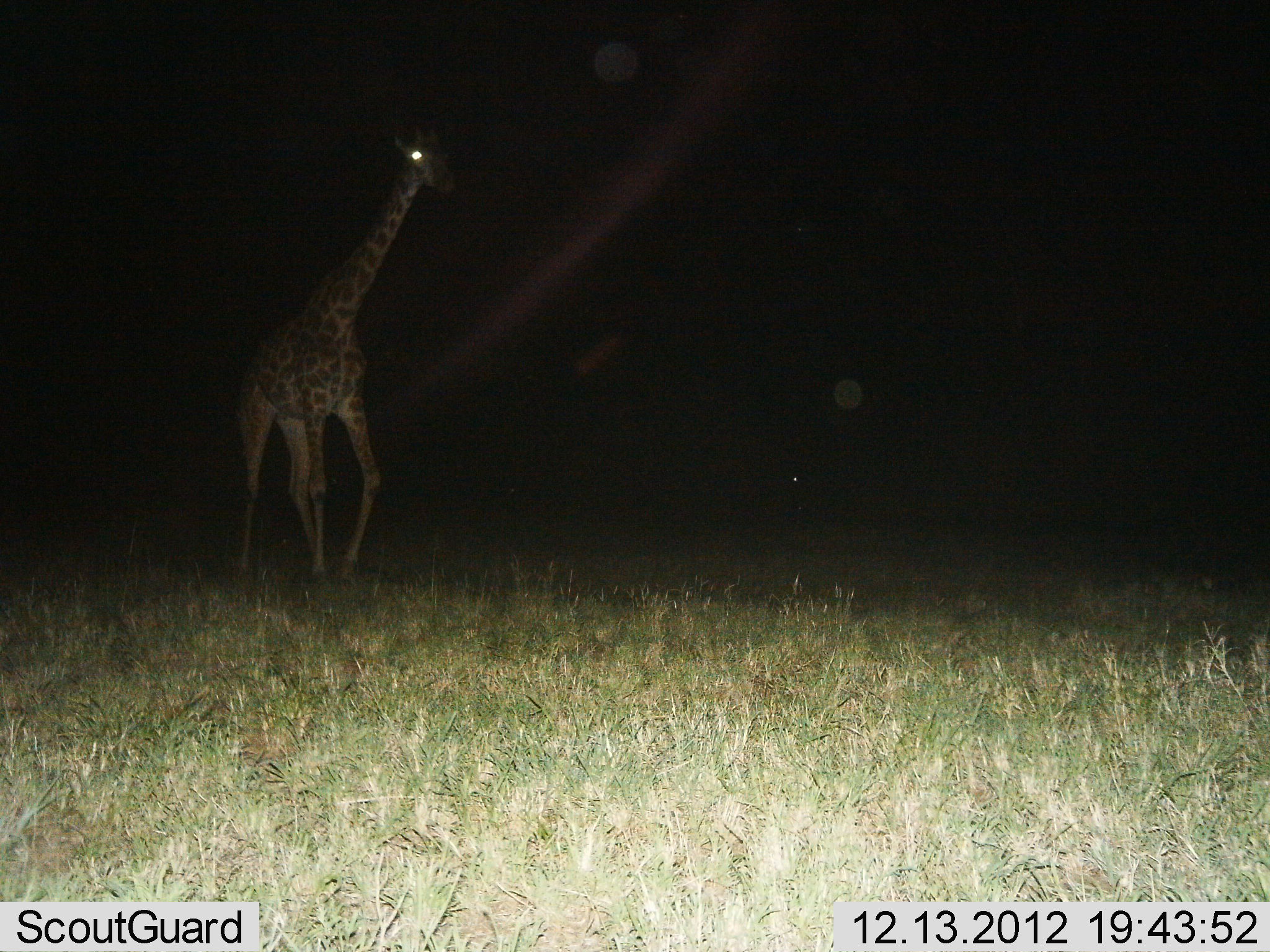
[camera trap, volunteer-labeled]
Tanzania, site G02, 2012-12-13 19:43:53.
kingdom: Animalia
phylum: Chordata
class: Mammalia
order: Artiodactyla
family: Giraffidae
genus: Giraffa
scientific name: Giraffa camelopardalis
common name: giraffe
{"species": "giraffe (Giraffa camelopardalis)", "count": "1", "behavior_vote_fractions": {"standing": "29%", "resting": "0%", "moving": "71%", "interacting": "0%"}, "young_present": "0%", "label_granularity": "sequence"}